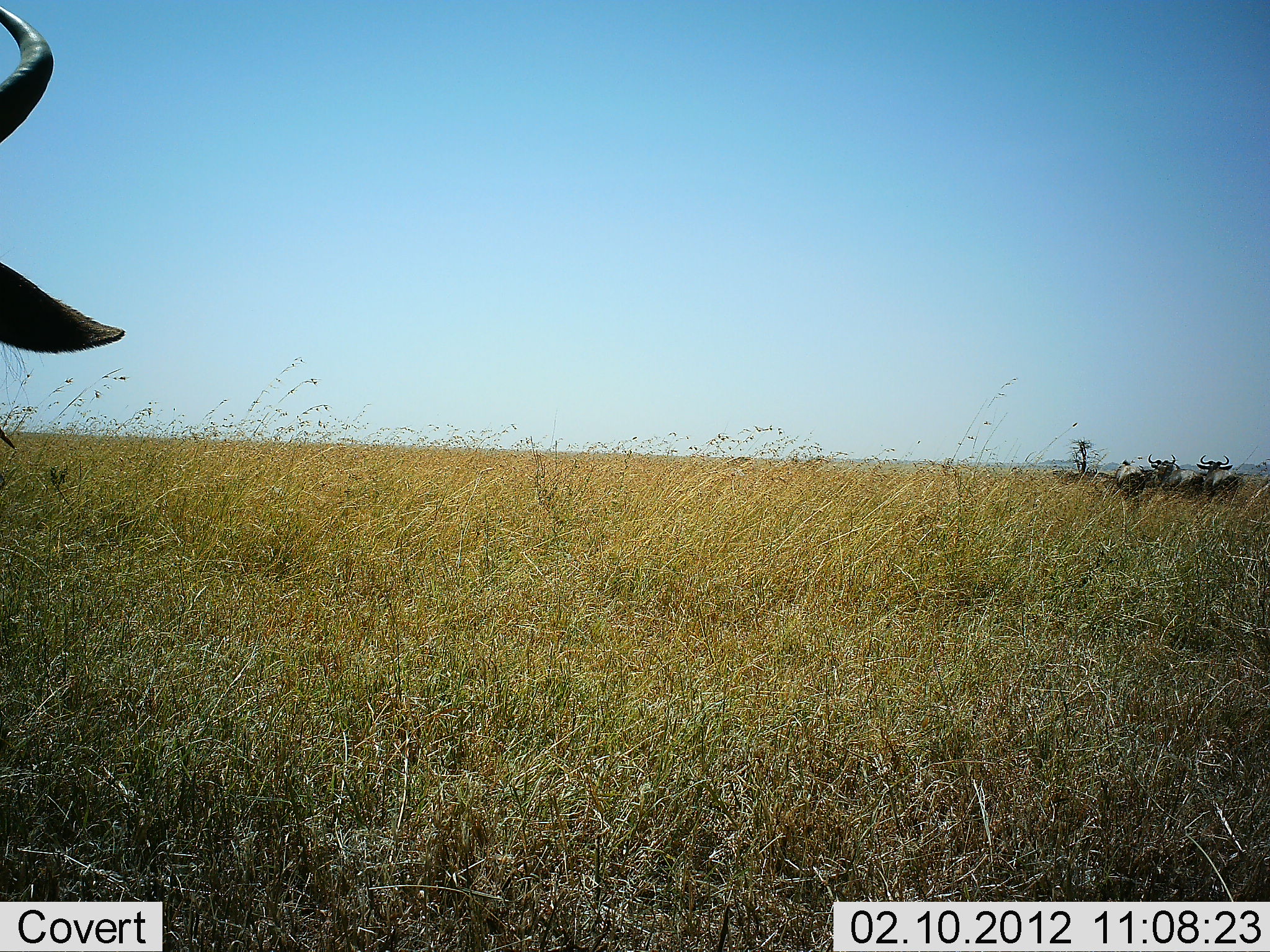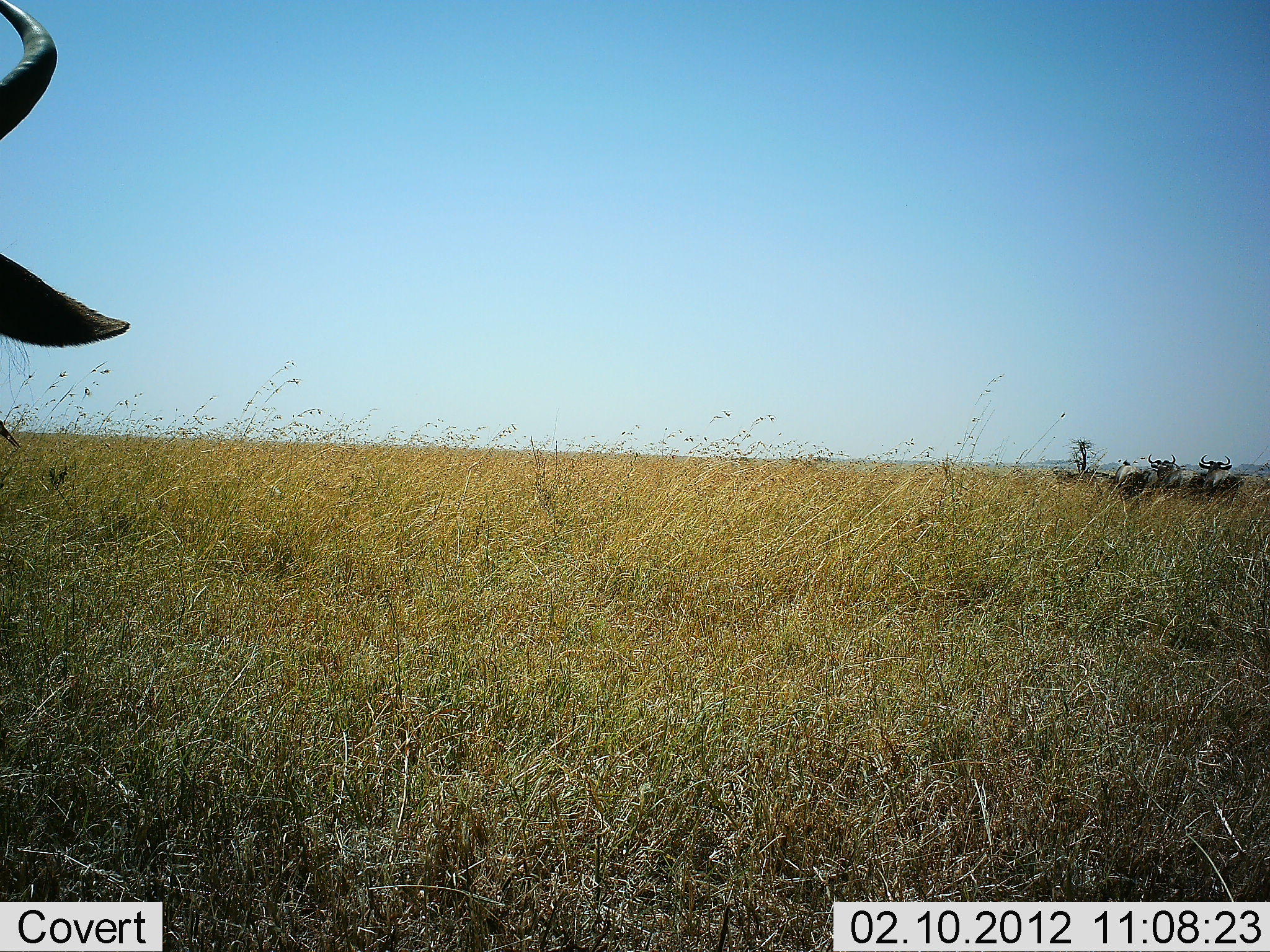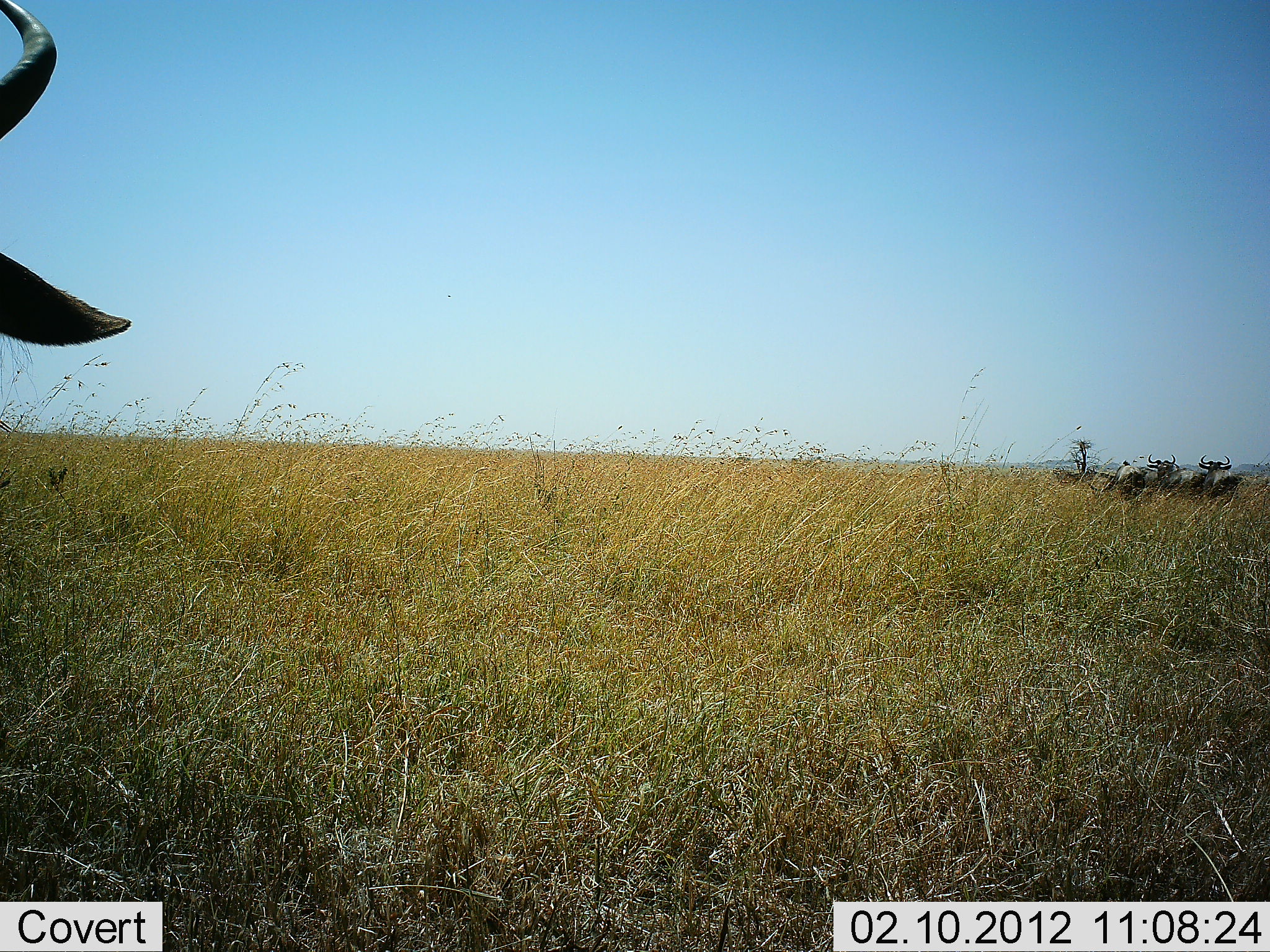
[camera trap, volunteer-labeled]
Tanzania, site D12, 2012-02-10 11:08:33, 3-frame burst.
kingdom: Animalia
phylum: Chordata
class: Mammalia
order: Artiodactyla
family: Bovidae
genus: Connochaetes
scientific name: Connochaetes taurinus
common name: blue wildebeest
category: wildebeest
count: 3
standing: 83%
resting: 17%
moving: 11%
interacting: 0%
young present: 0%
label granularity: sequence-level